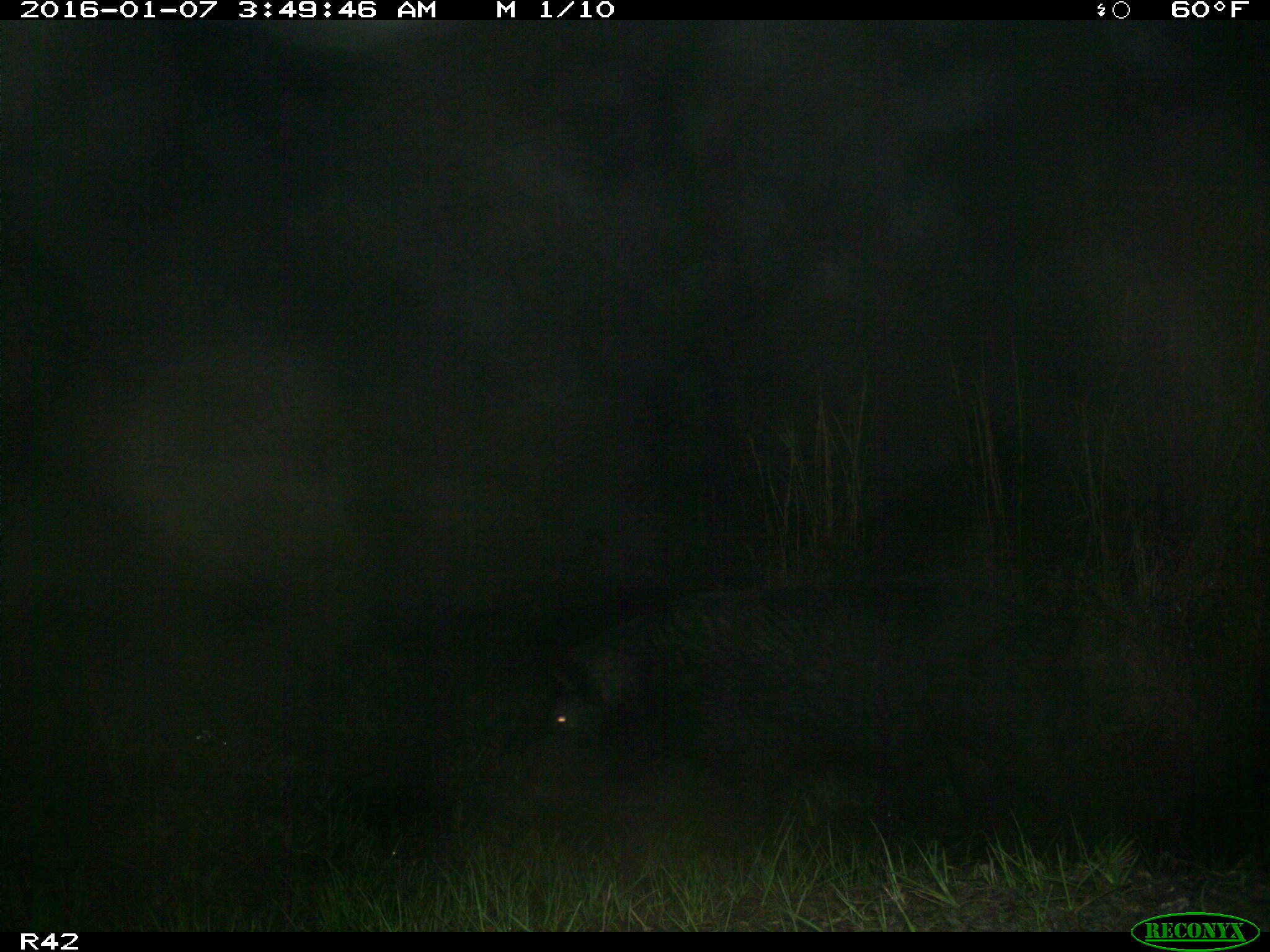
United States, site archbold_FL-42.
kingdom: Animalia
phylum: Chordata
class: Mammalia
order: Artiodactyla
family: Suidae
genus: Sus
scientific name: Sus scrofa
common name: wild boar